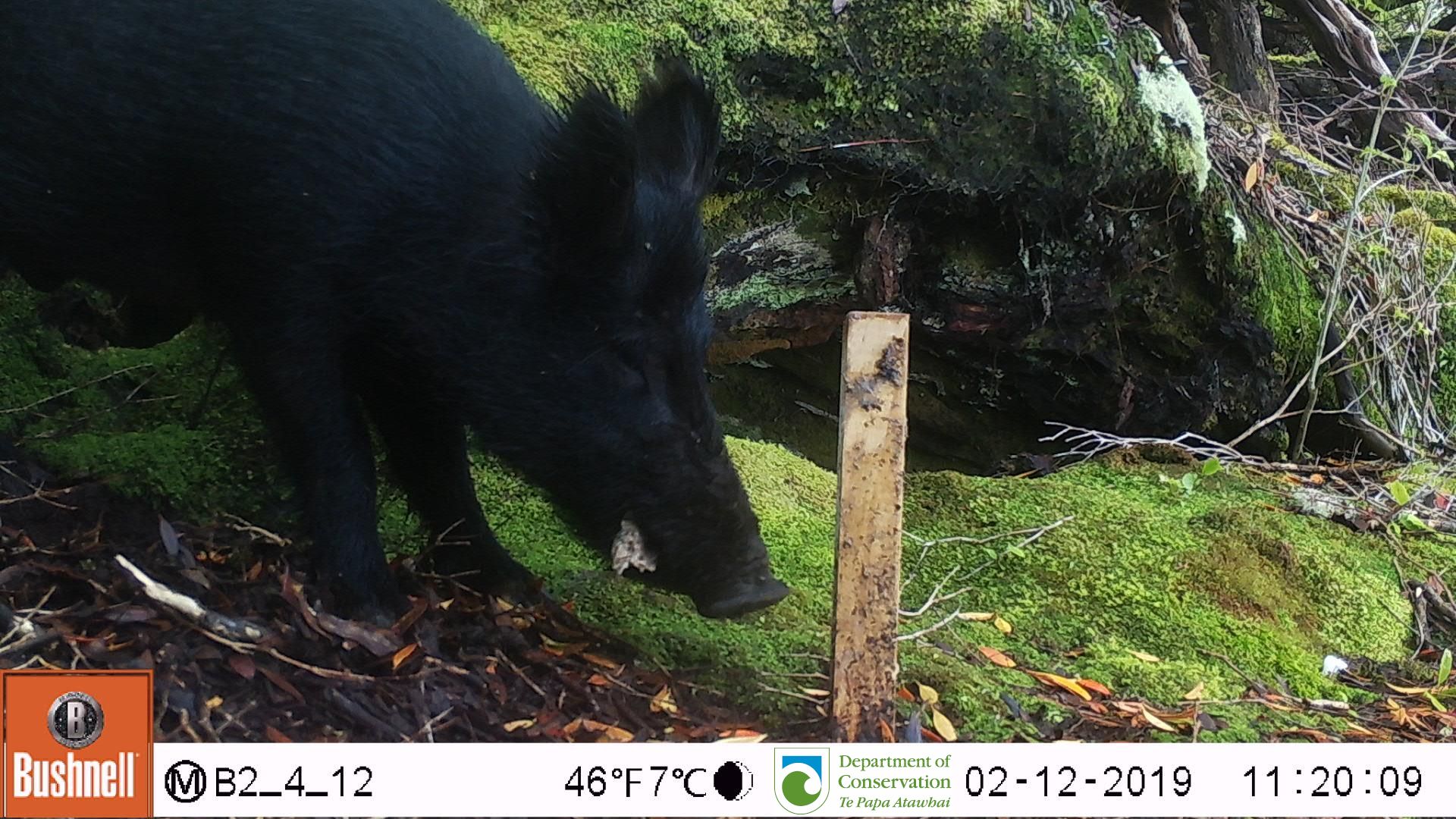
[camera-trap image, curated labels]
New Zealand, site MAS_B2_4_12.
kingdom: Animalia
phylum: Chordata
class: Mammalia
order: Artiodactyla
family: Suidae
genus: Sus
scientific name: Sus scrofa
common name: pig